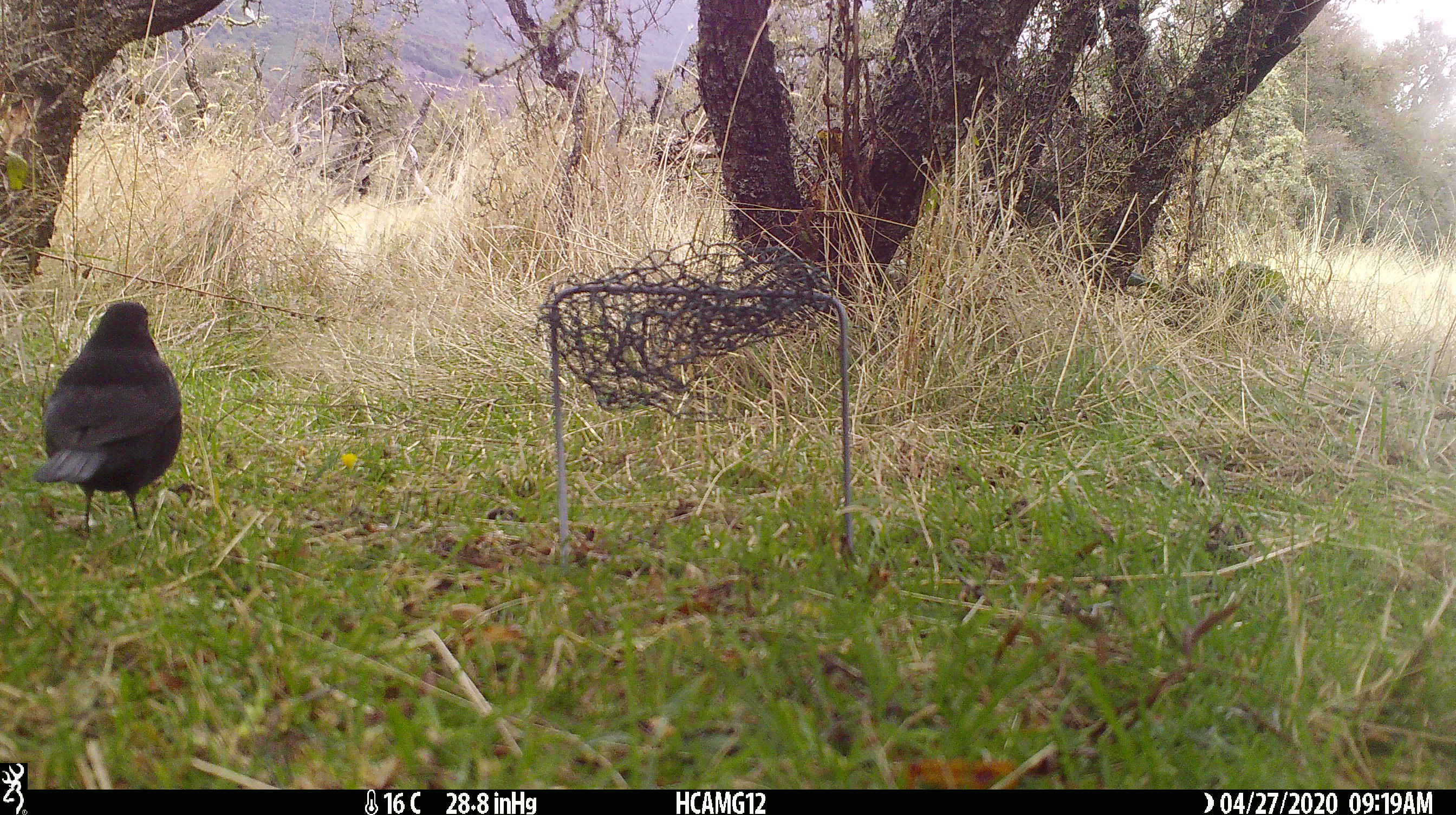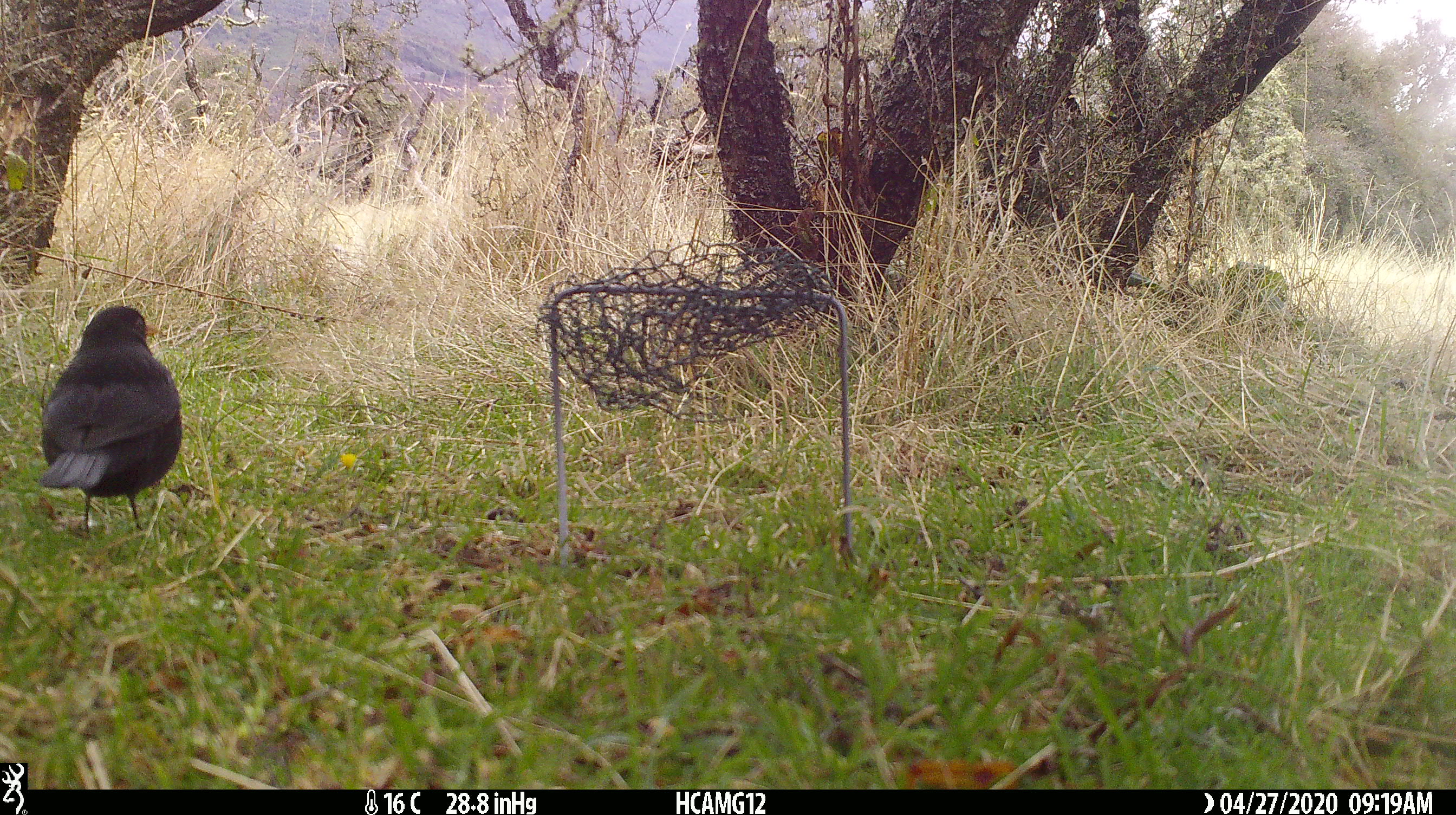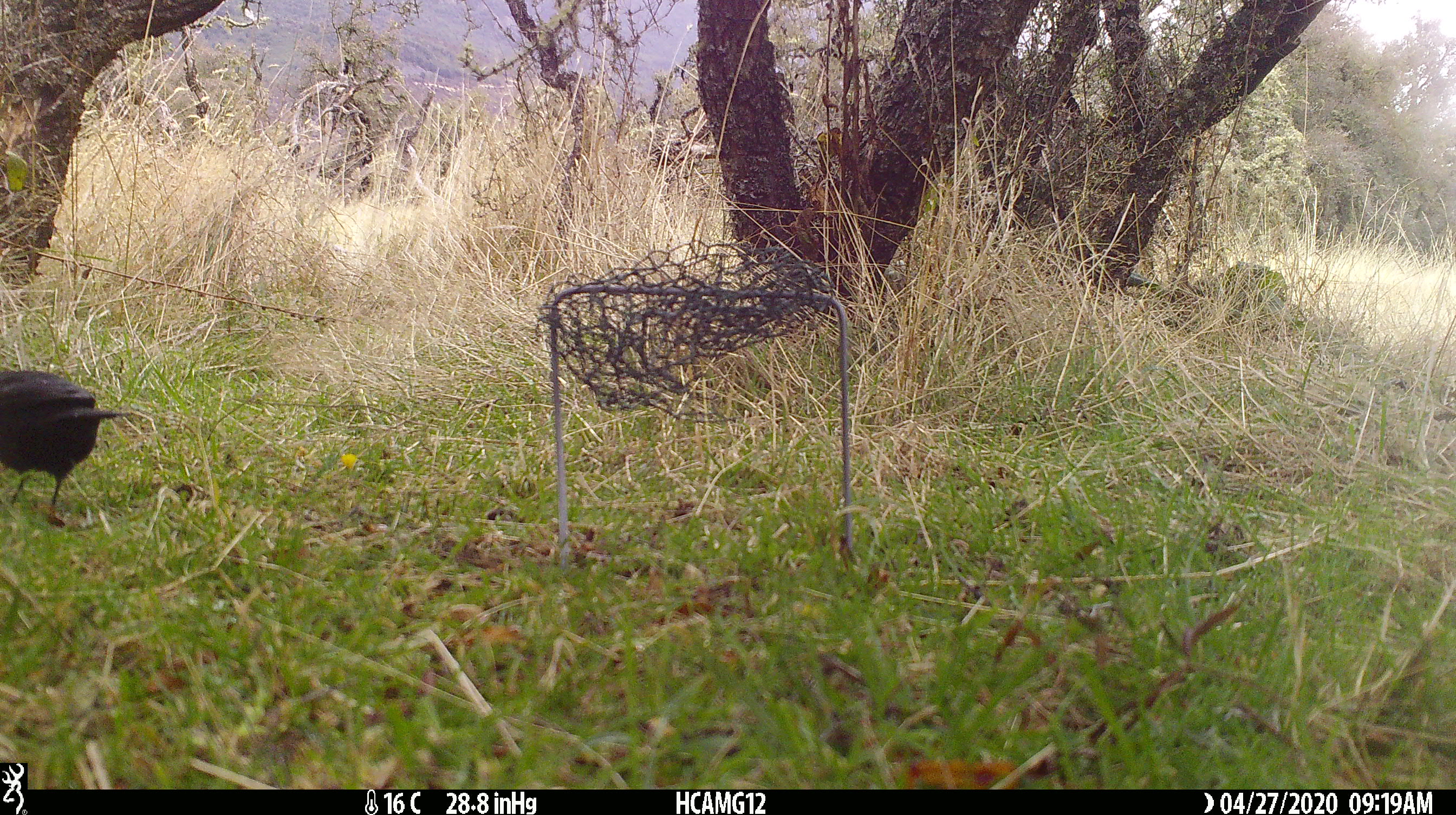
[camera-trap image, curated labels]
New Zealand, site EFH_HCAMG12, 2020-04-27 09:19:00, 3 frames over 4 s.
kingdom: Animalia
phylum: Chordata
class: Aves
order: Passeriformes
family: Turdidae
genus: Turdus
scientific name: Turdus merula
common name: eurasian blackbird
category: blackbird